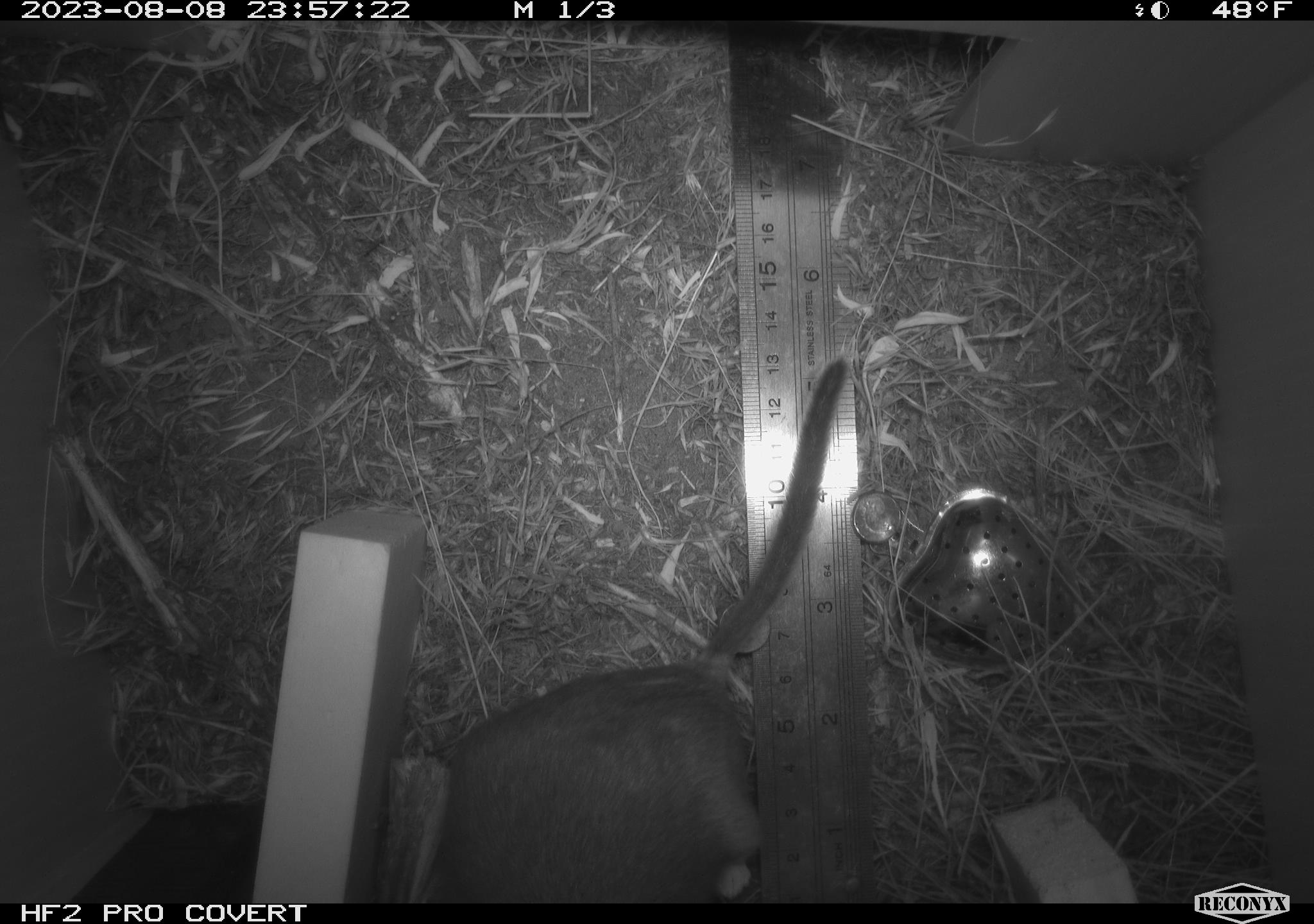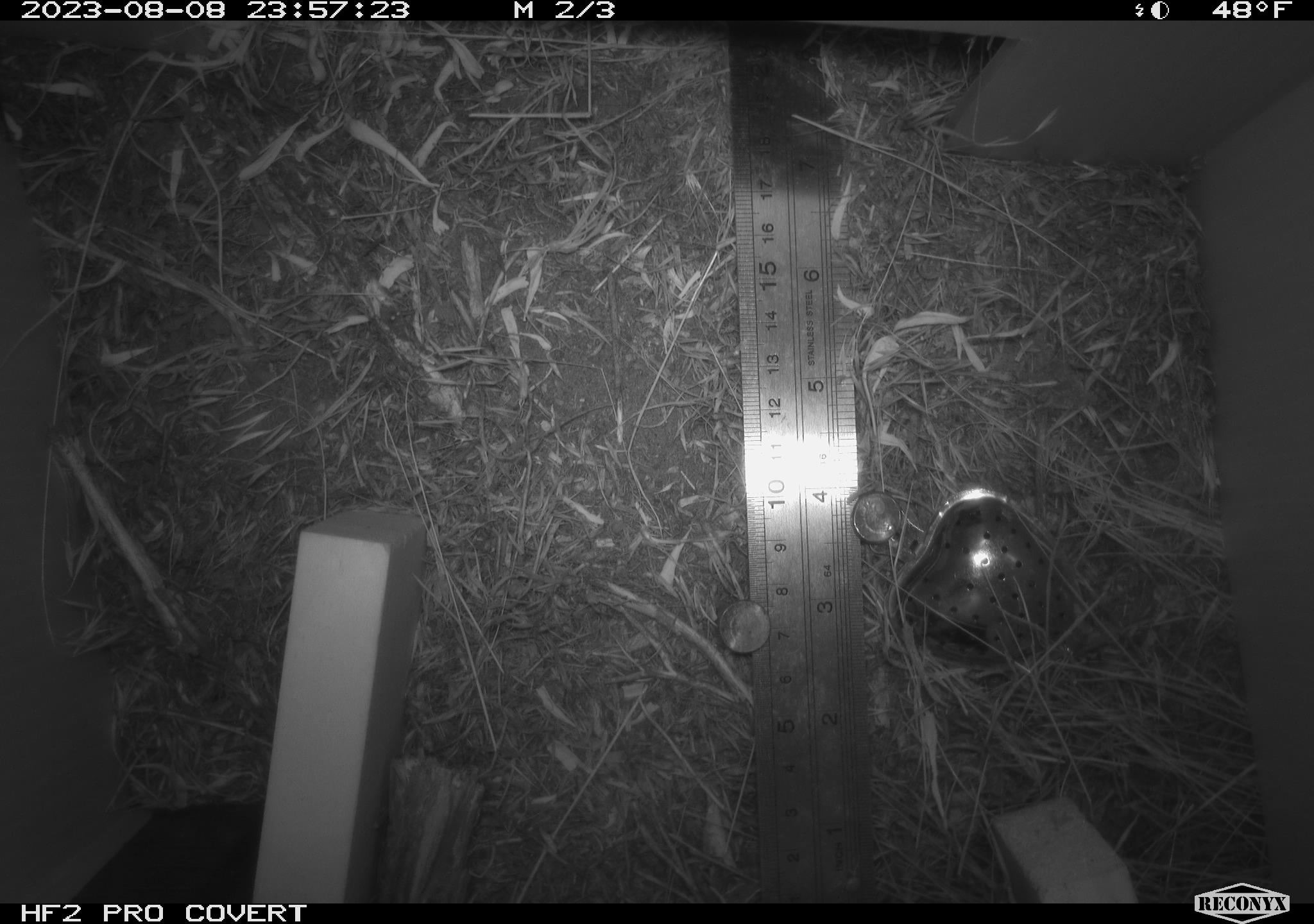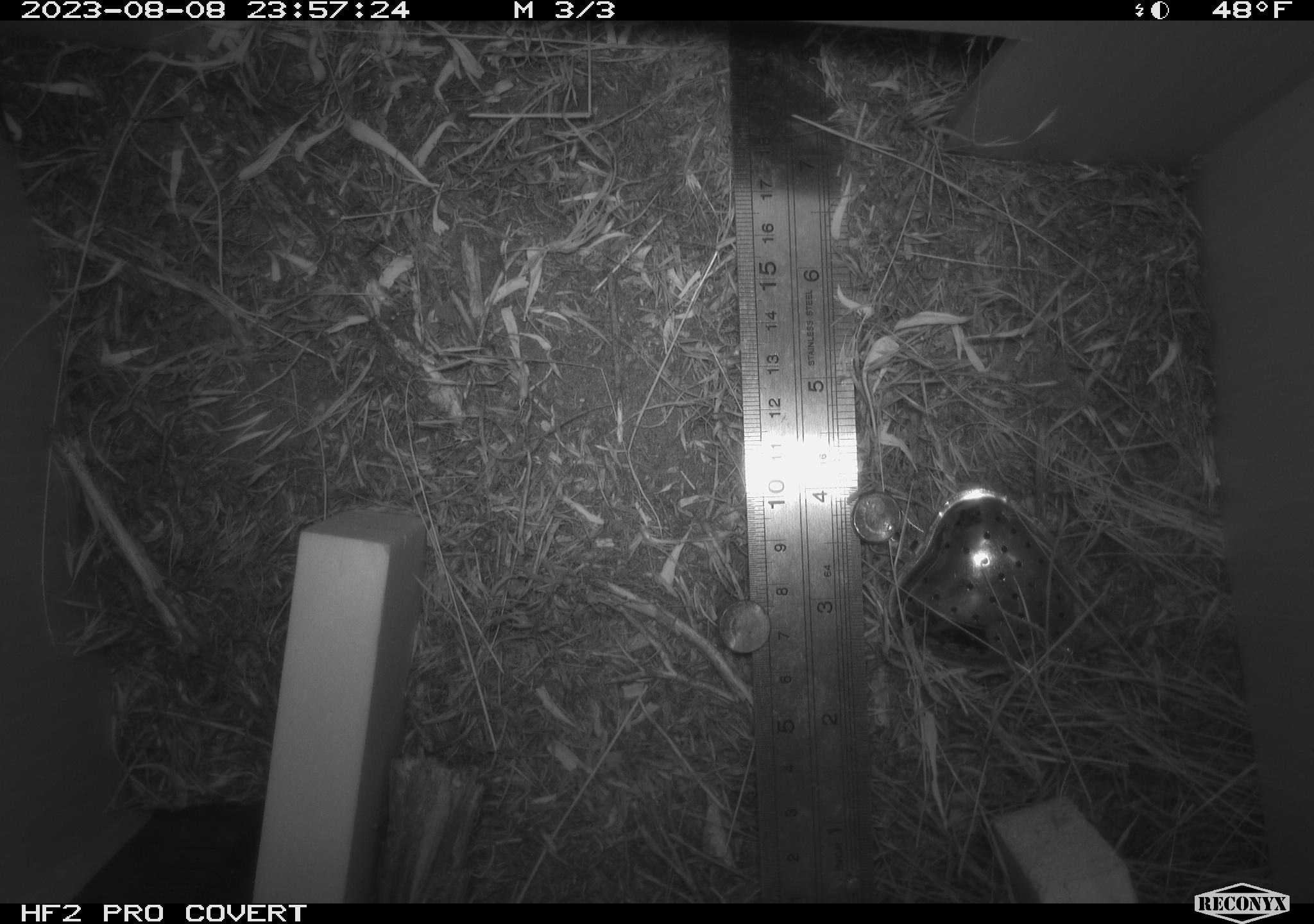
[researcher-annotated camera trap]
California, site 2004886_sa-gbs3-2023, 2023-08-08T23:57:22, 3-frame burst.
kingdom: Animalia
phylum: Chordata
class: Mammalia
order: Rodentia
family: Cricetidae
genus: Neotoma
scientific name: Neotoma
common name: pack rat or woodrat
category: neotoma species